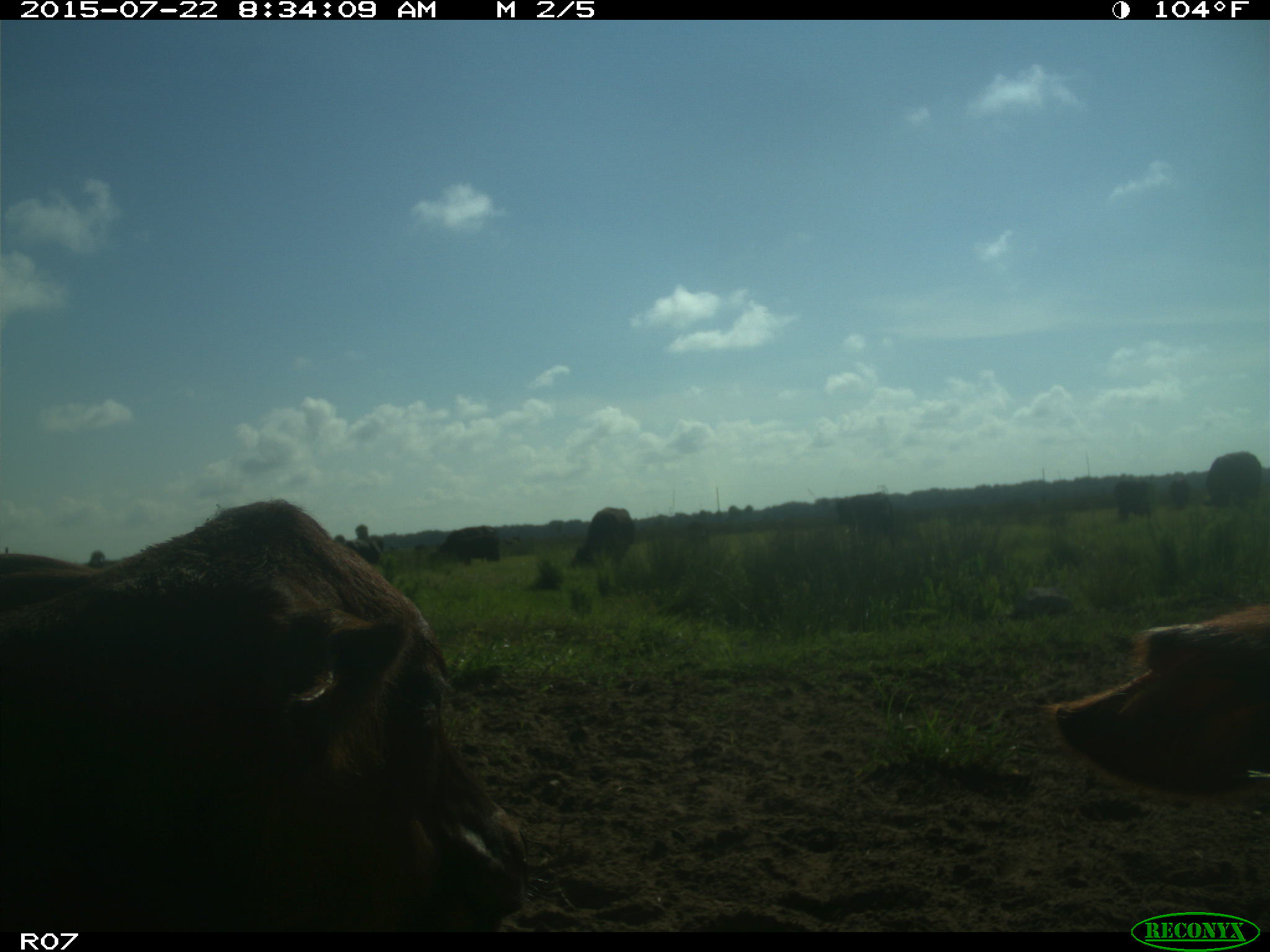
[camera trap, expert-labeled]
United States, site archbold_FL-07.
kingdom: Animalia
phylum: Chordata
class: Mammalia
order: Artiodactyla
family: Bovidae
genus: Bos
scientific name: Bos taurus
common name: domestic cow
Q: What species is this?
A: Bos taurus (domestic cow).